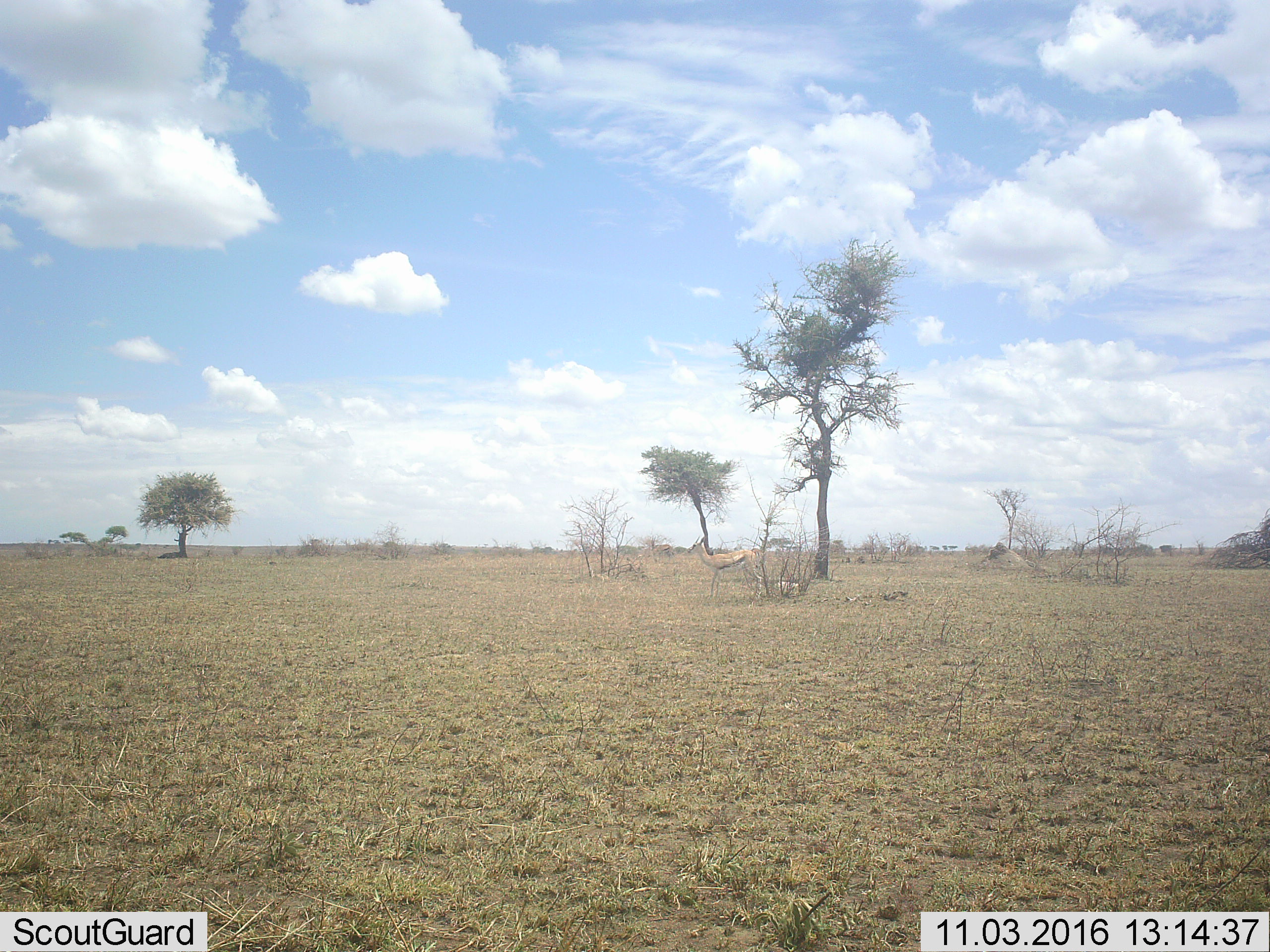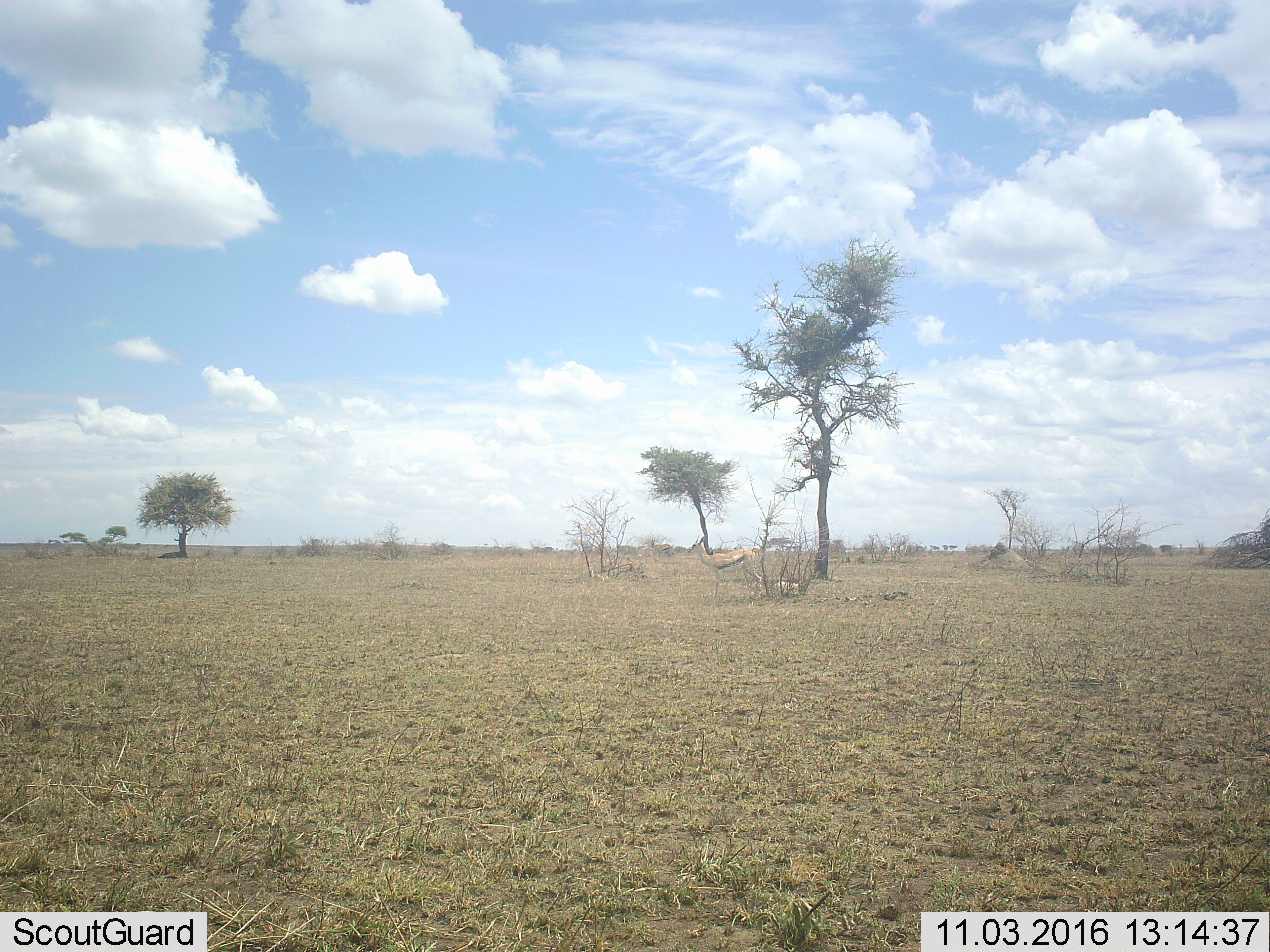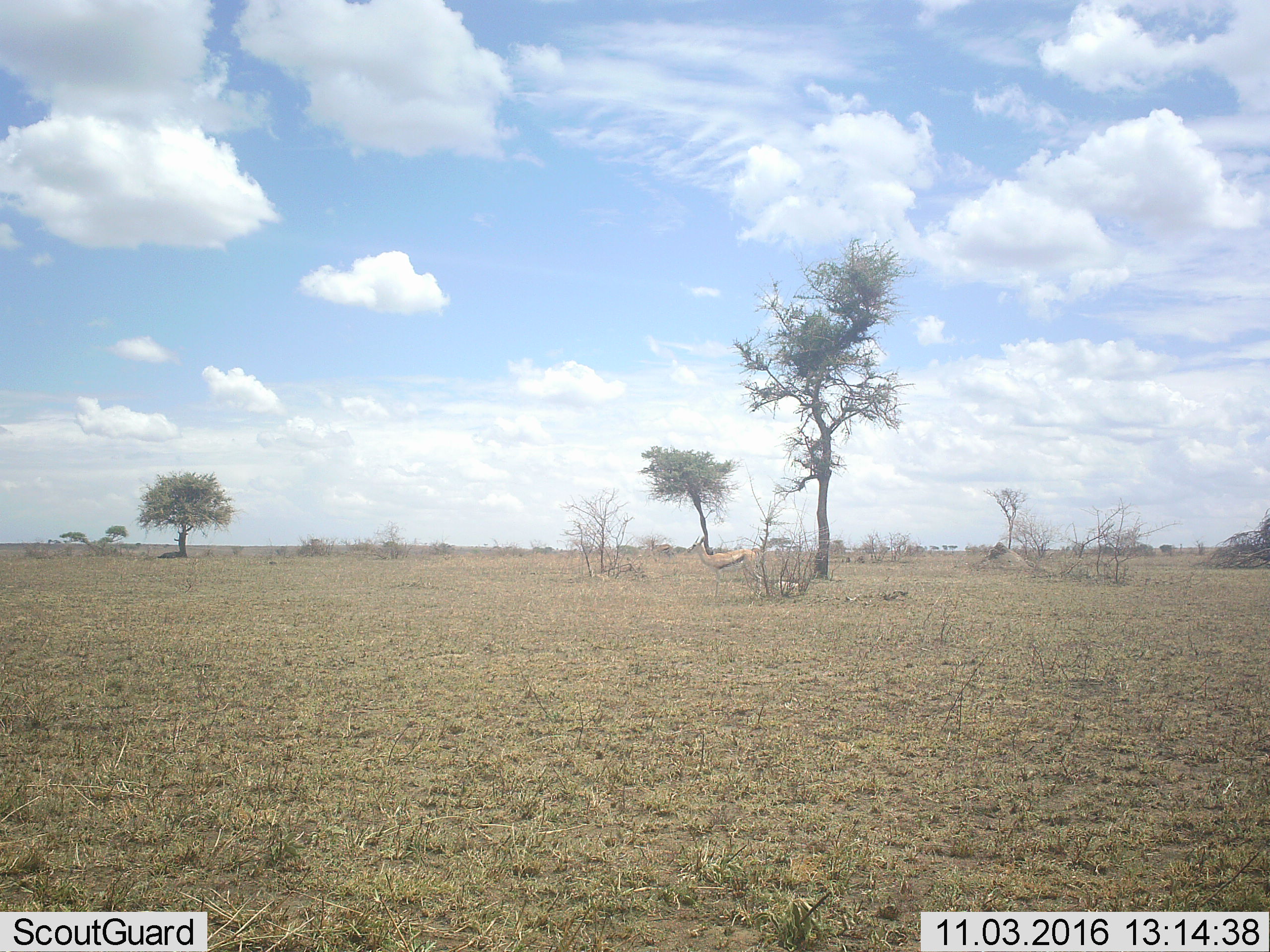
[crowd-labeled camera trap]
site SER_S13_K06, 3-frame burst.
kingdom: Animalia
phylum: Chordata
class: Mammalia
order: Artiodactyla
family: Bovidae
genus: Eudorcas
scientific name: Eudorcas thomsonii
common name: thomson's gazelle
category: gazellethomsons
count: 2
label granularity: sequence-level